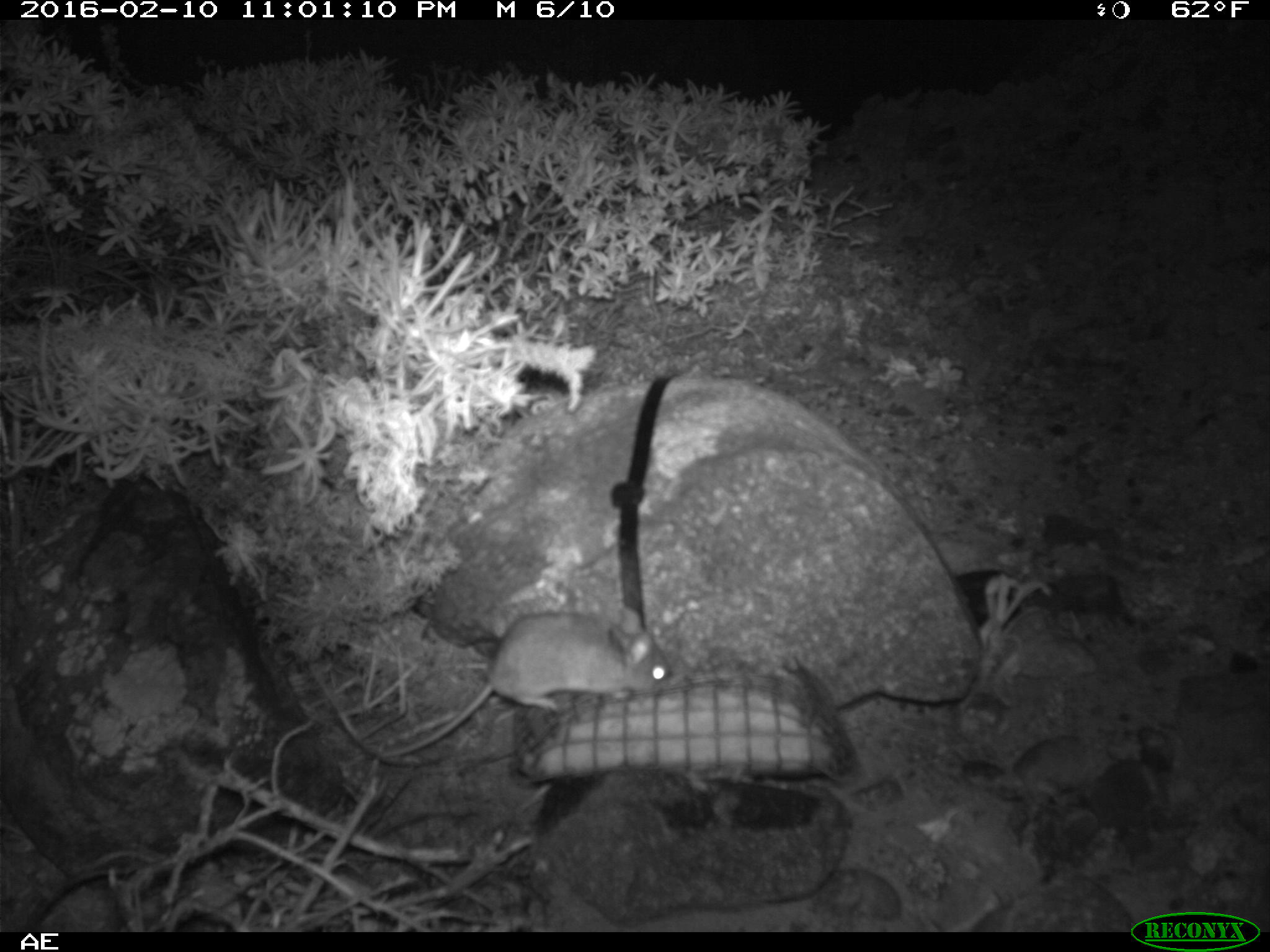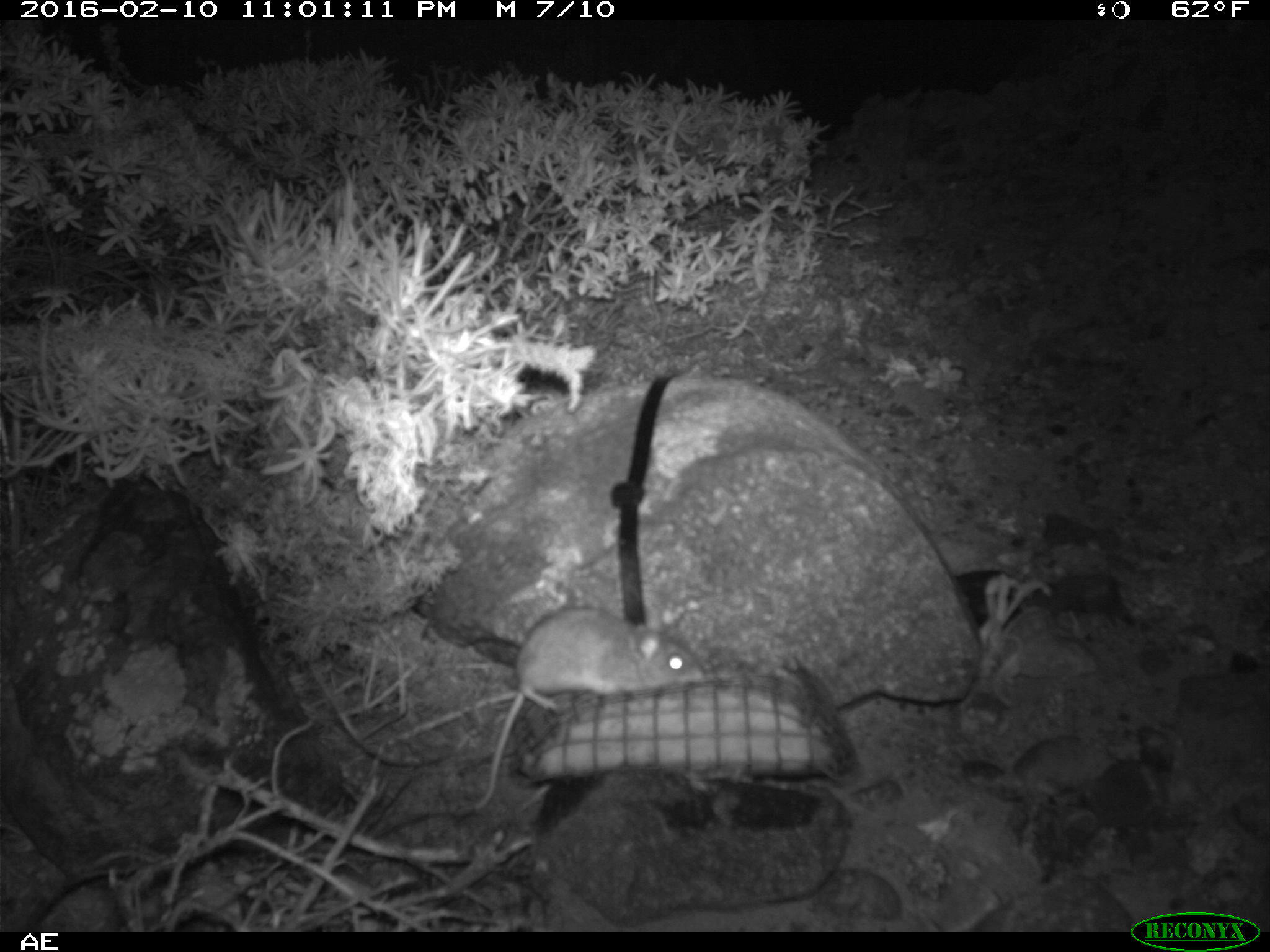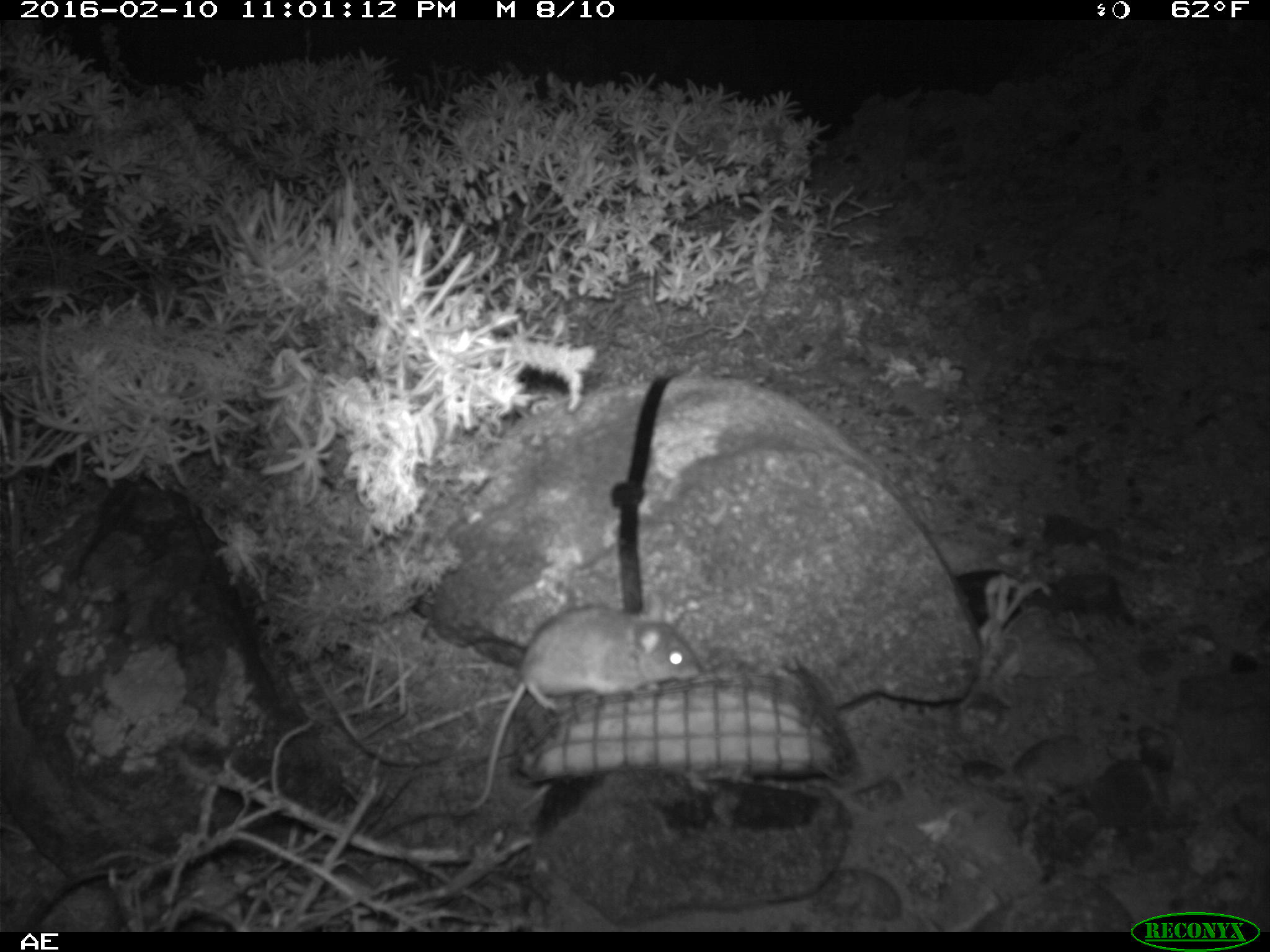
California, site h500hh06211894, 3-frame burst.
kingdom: Animalia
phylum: Chordata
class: Mammalia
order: Rodentia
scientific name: Rodentia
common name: rodent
Rodent (Rodentia).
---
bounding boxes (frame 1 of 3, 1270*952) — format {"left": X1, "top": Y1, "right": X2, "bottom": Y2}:
rodent: {"left": 382, "top": 607, "right": 673, "bottom": 758}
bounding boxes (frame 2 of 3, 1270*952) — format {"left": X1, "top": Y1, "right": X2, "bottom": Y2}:
rodent: {"left": 473, "top": 606, "right": 704, "bottom": 812}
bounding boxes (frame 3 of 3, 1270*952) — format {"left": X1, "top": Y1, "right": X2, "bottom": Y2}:
rodent: {"left": 450, "top": 601, "right": 703, "bottom": 821}